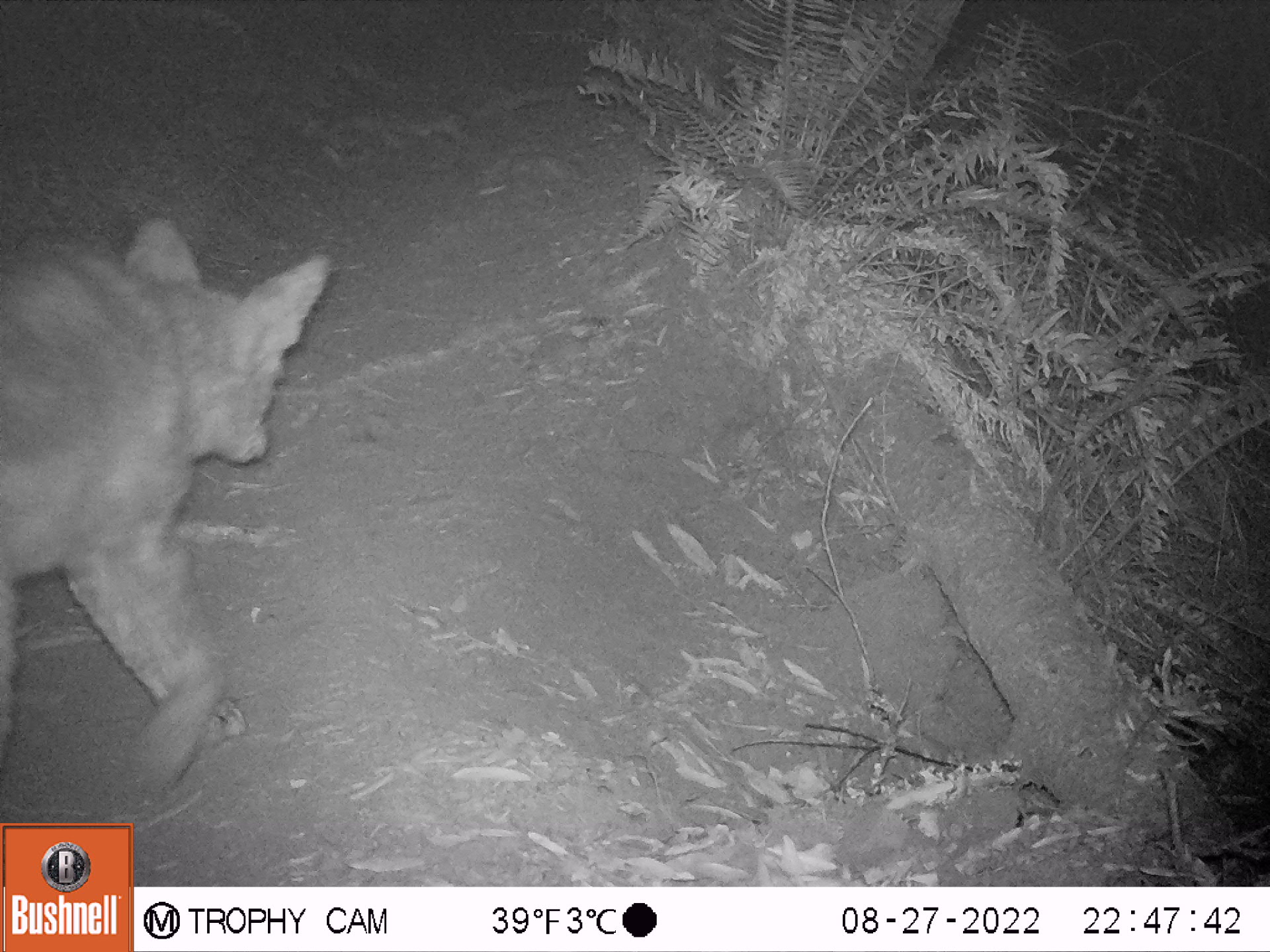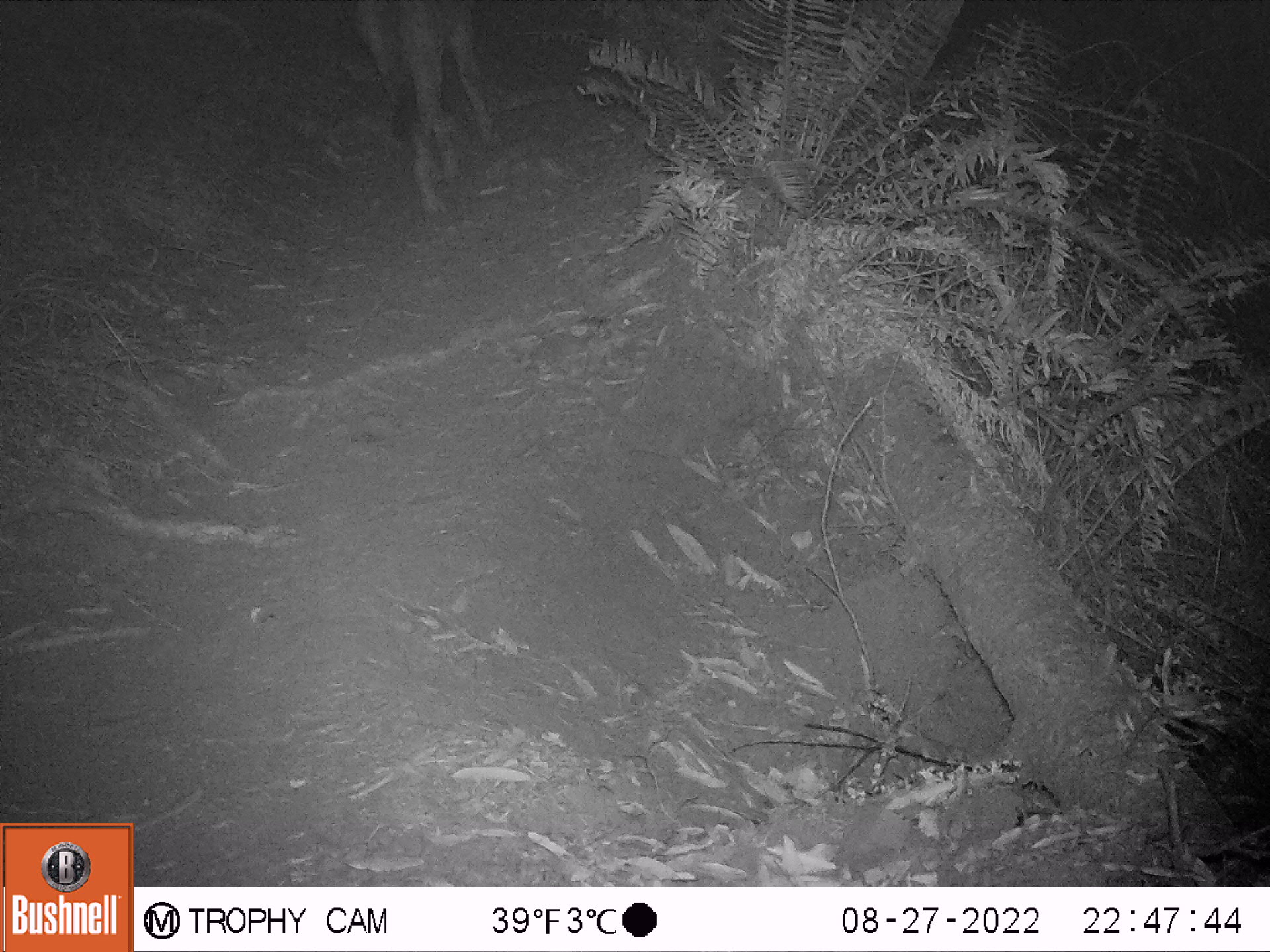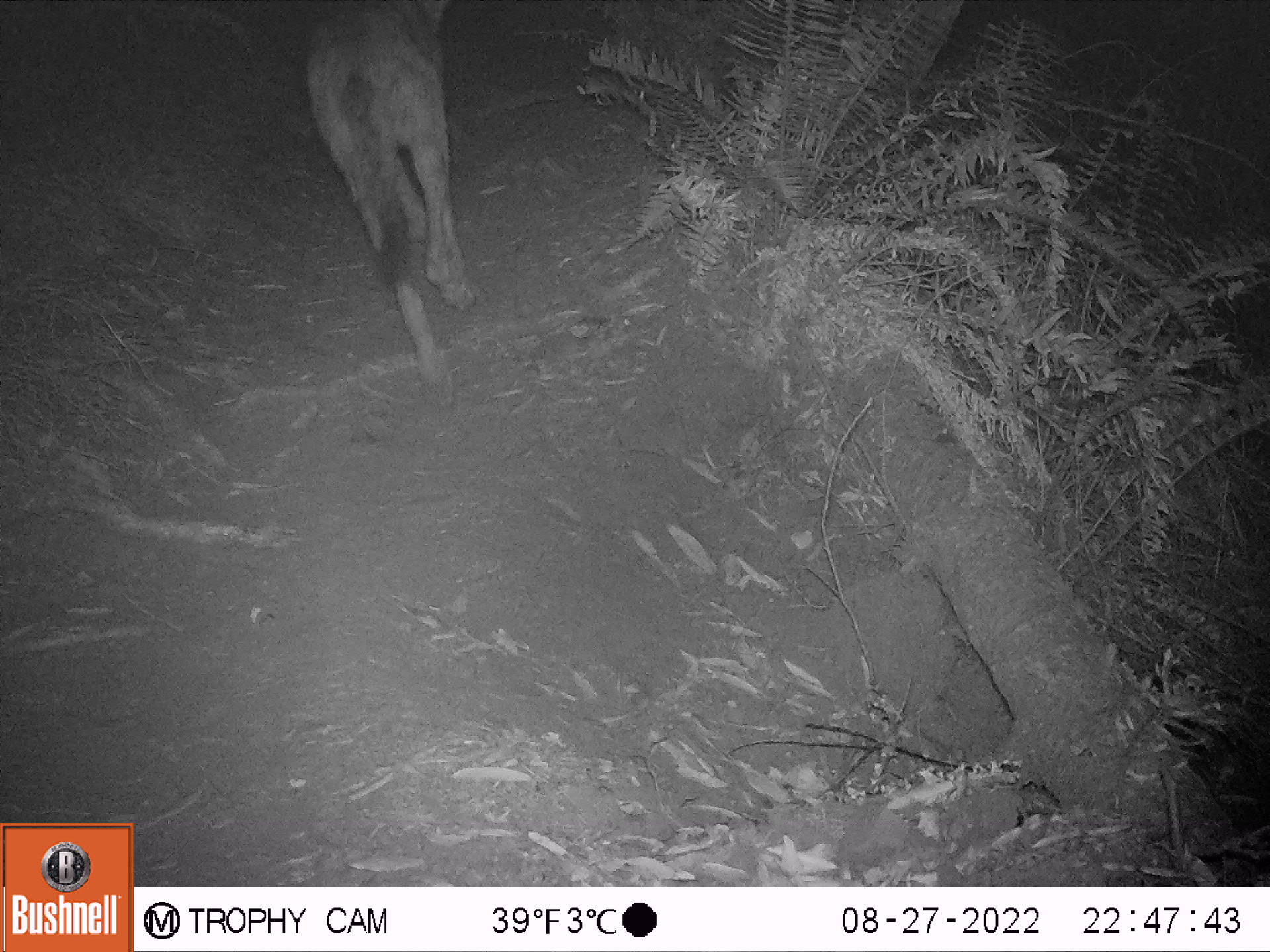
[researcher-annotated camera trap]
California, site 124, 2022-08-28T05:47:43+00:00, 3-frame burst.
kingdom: Animalia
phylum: Chordata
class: Mammalia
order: Carnivora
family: Canidae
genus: Canis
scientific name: Canis latrans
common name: coyote